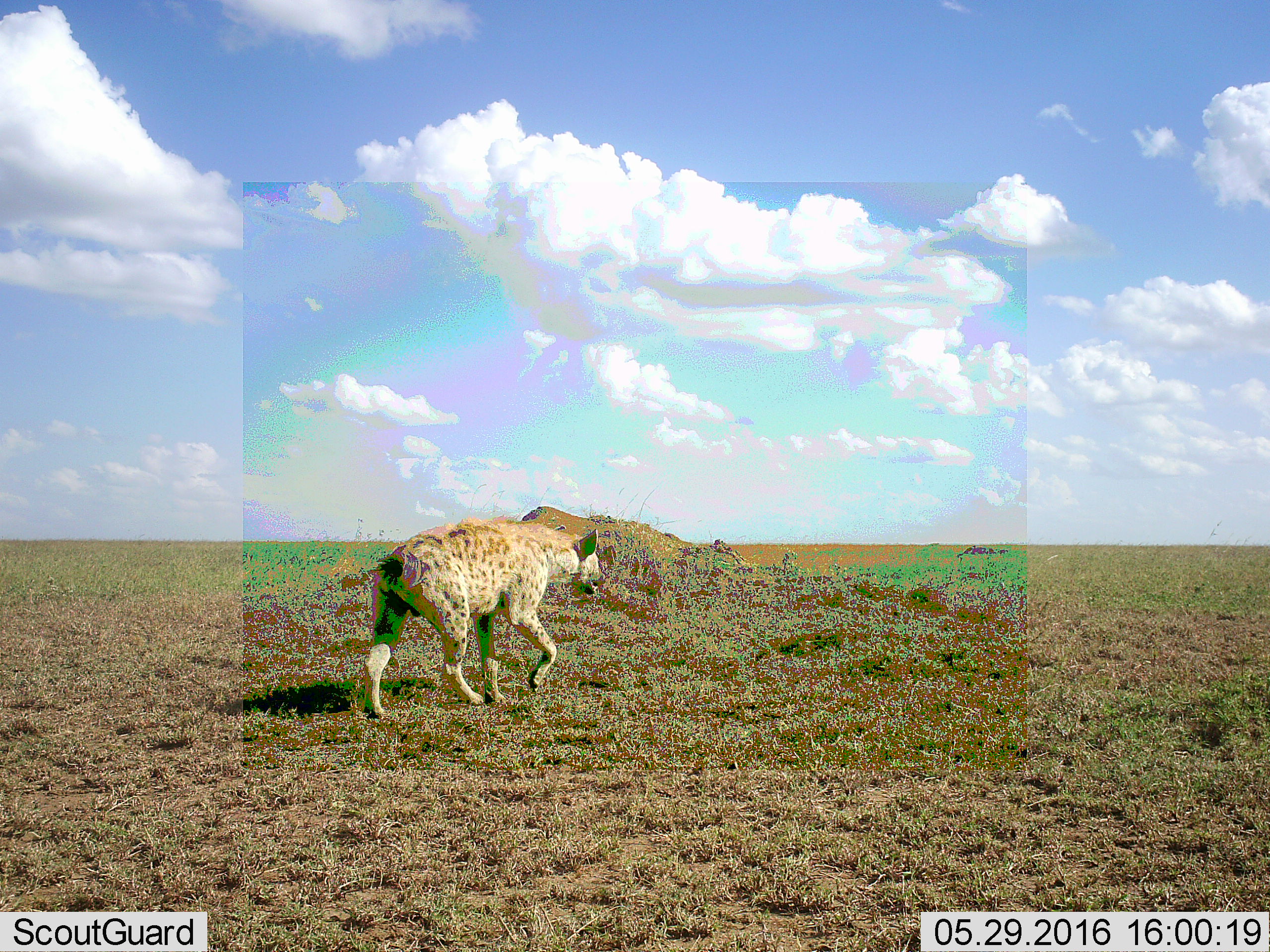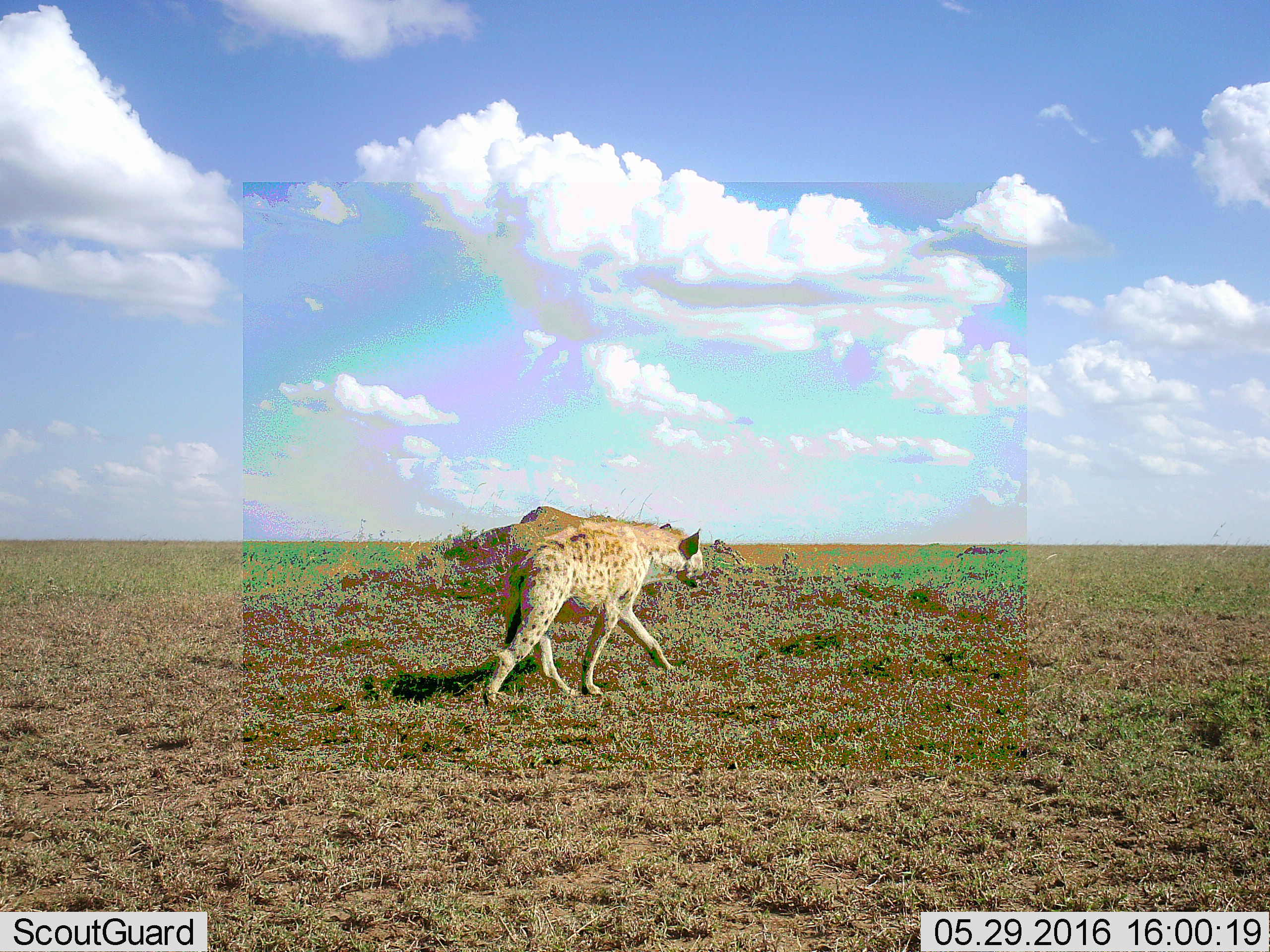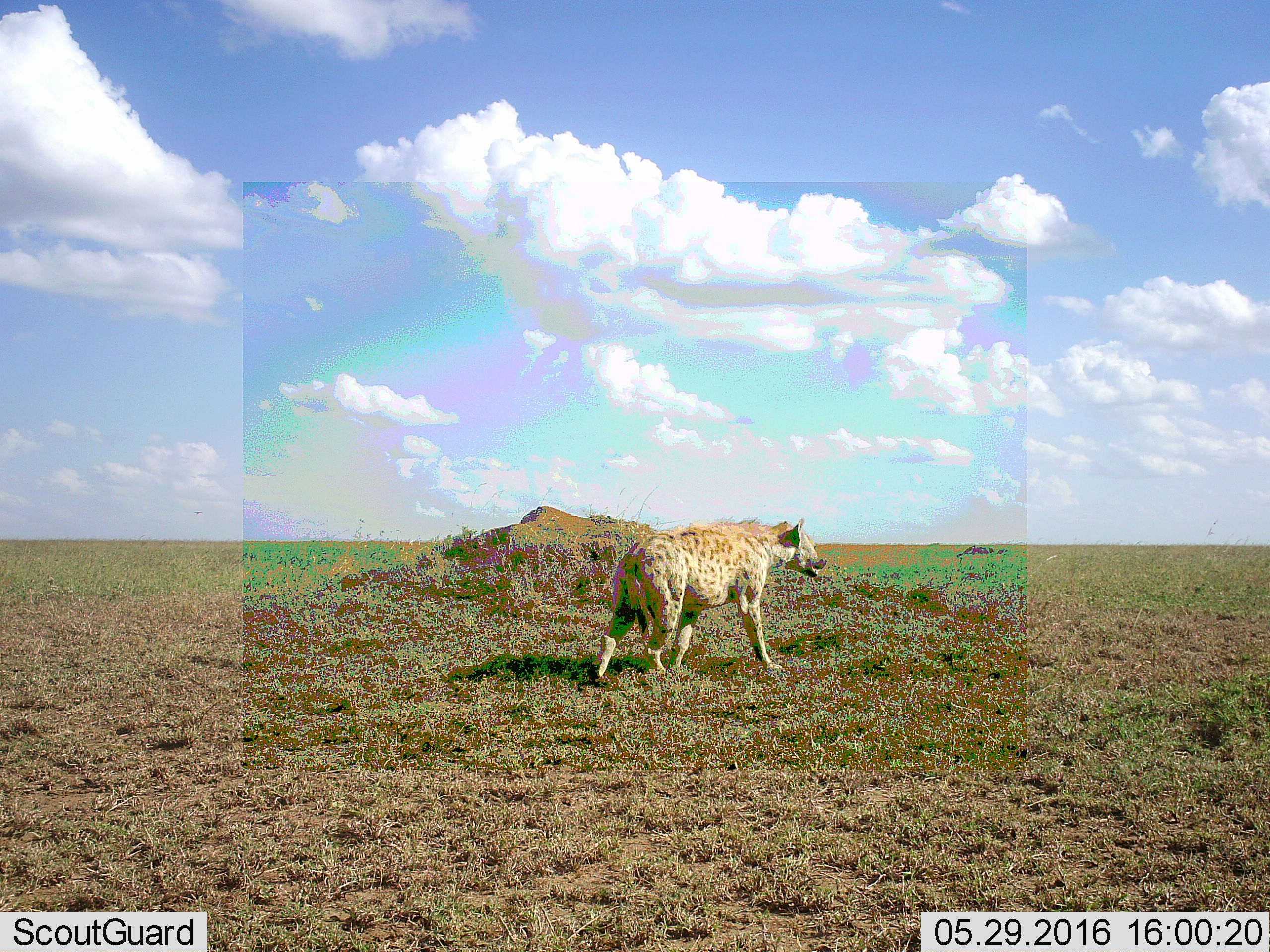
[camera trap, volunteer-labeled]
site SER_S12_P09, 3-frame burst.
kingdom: Animalia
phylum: Chordata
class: Mammalia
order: Carnivora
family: Hyaenidae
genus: Crocuta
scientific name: Crocuta crocuta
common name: spotted hyena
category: hyenaspotted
Hyenaspotted (spotted hyena) (Crocuta crocuta), count 1. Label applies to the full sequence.